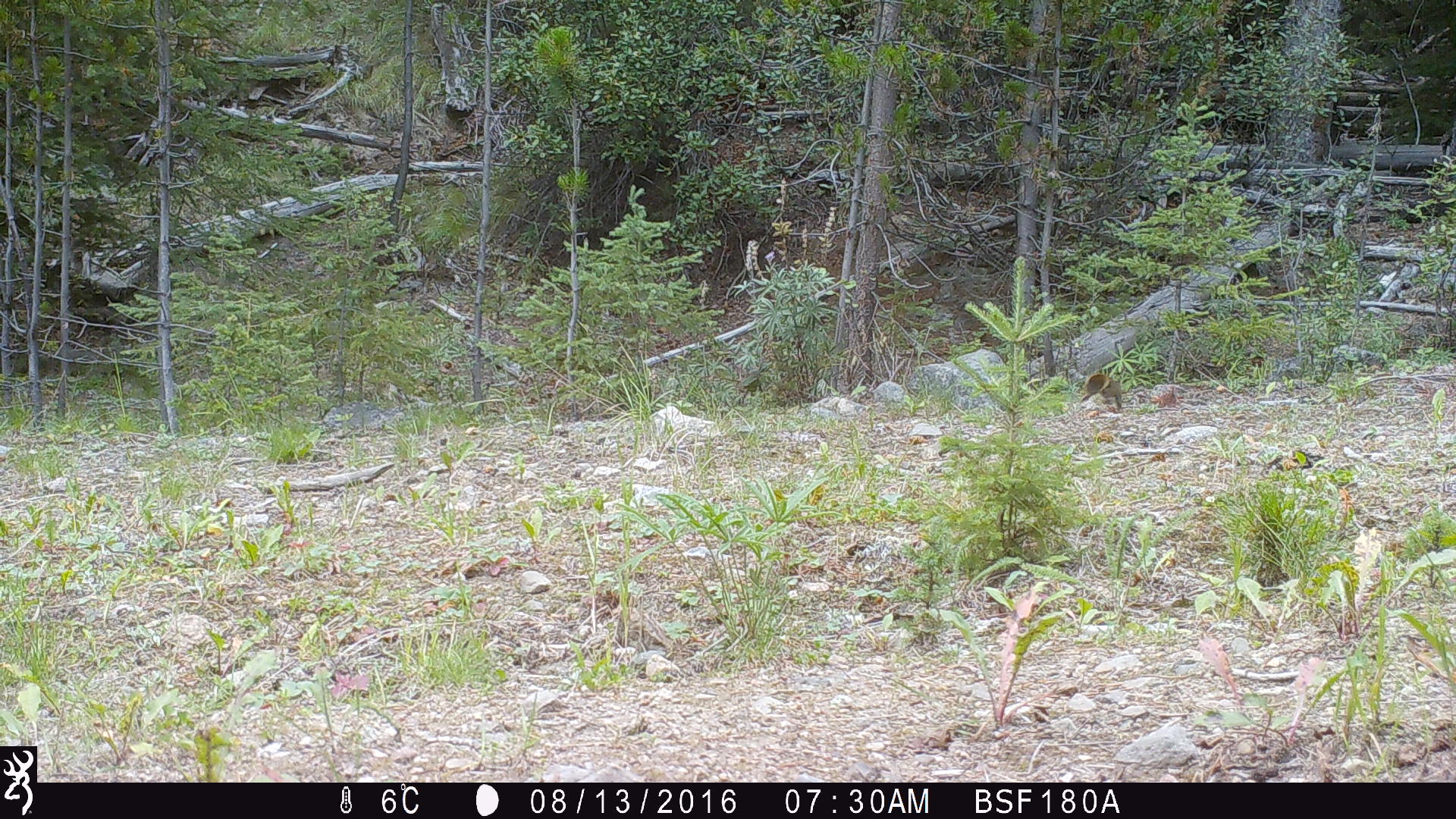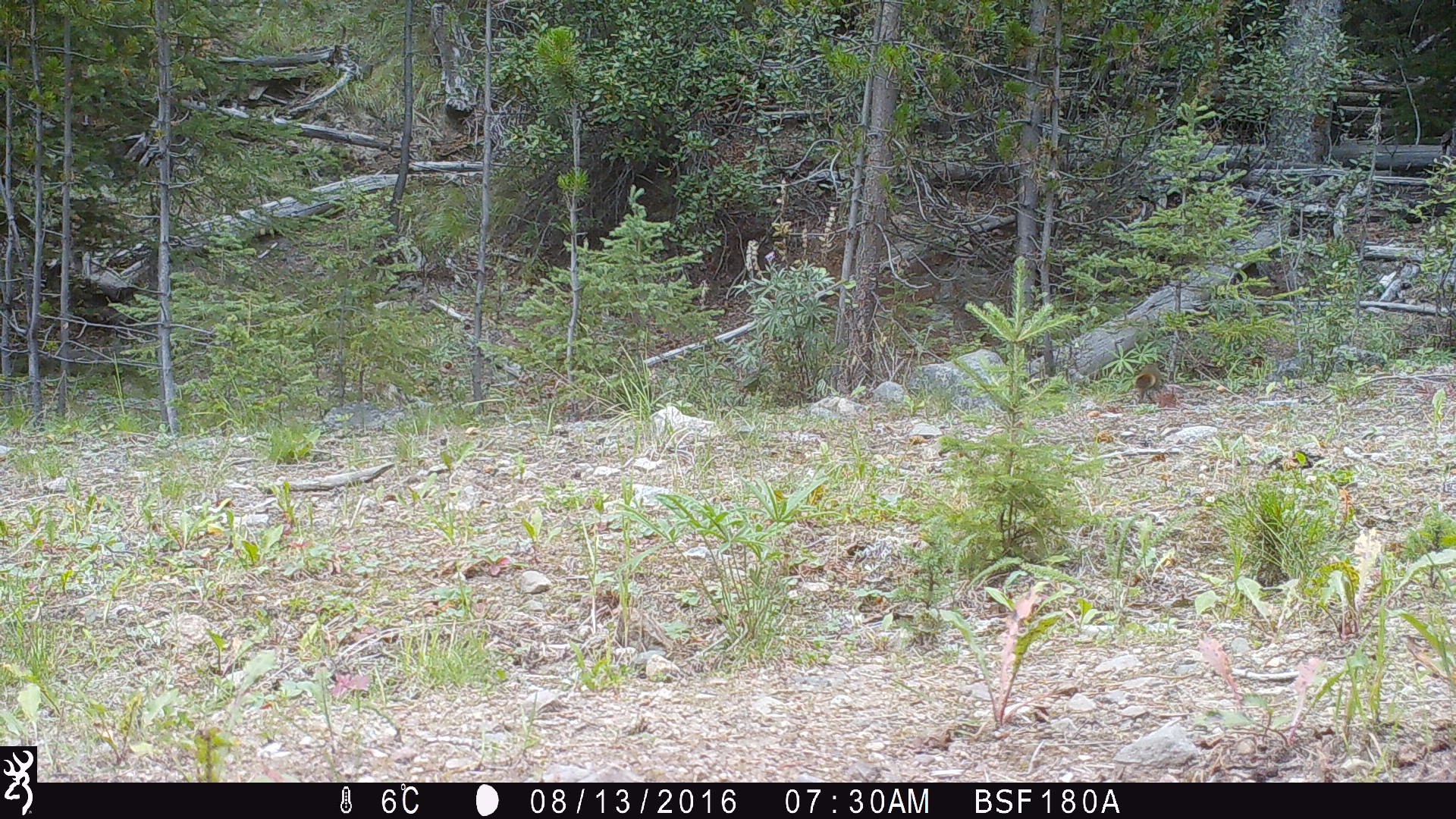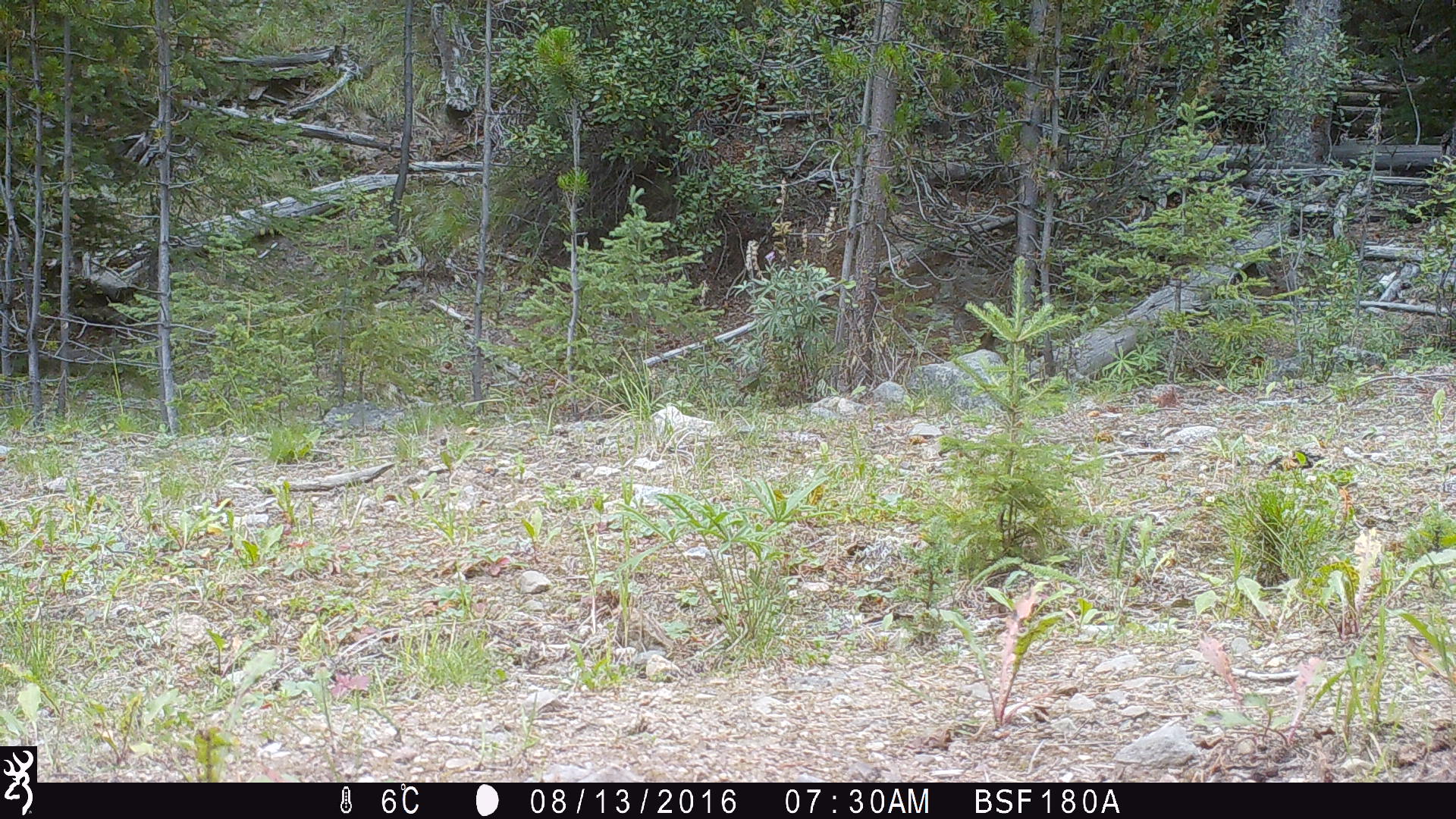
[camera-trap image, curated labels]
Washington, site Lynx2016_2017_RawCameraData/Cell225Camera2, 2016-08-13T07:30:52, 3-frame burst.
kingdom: Animalia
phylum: Chordata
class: Mammalia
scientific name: Mammalia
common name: small mammal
Small mammal (Mammalia). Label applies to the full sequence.